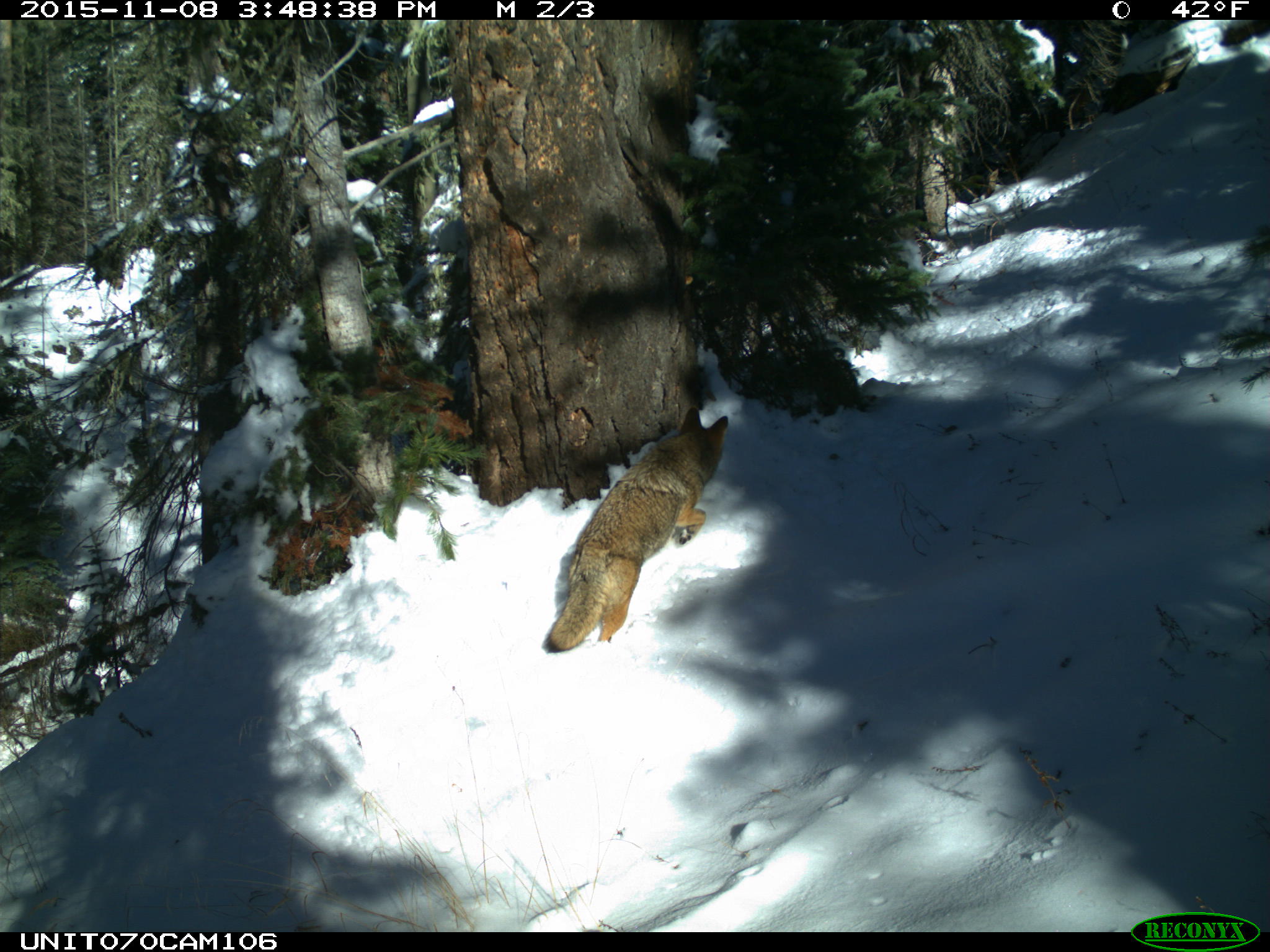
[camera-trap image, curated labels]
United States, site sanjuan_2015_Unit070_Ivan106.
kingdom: Animalia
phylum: Chordata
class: Mammalia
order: Carnivora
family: Canidae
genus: Canis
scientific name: Canis latrans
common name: coyote